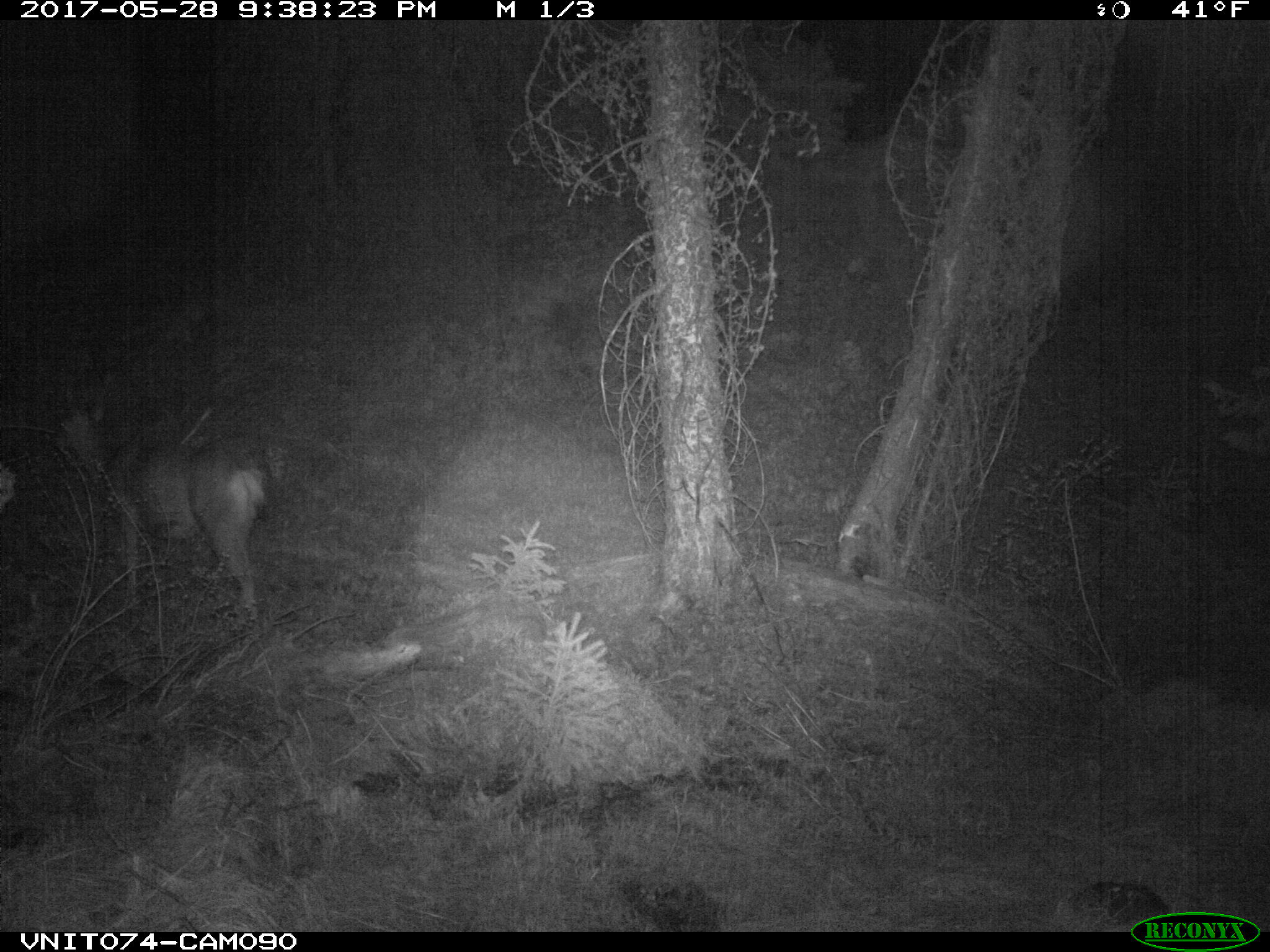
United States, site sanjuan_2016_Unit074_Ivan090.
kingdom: Animalia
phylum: Chordata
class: Mammalia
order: Artiodactyla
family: Cervidae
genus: Odocoileus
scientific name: Odocoileus hemionus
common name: mule deer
Odocoileus hemionus (mule deer).